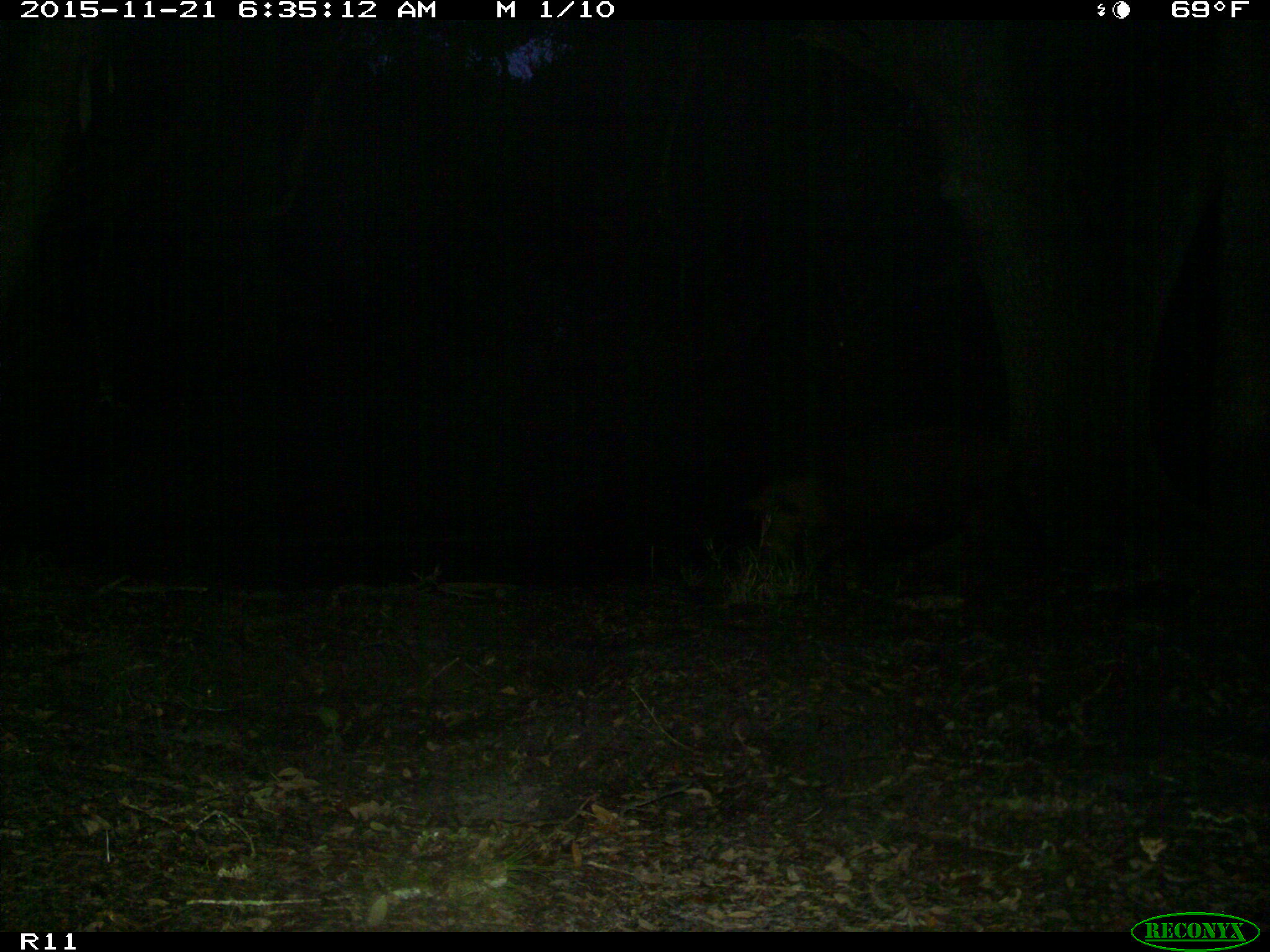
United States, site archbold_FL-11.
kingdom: Animalia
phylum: Chordata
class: Mammalia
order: Artiodactyla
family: Suidae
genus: Sus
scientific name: Sus scrofa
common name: wild boar